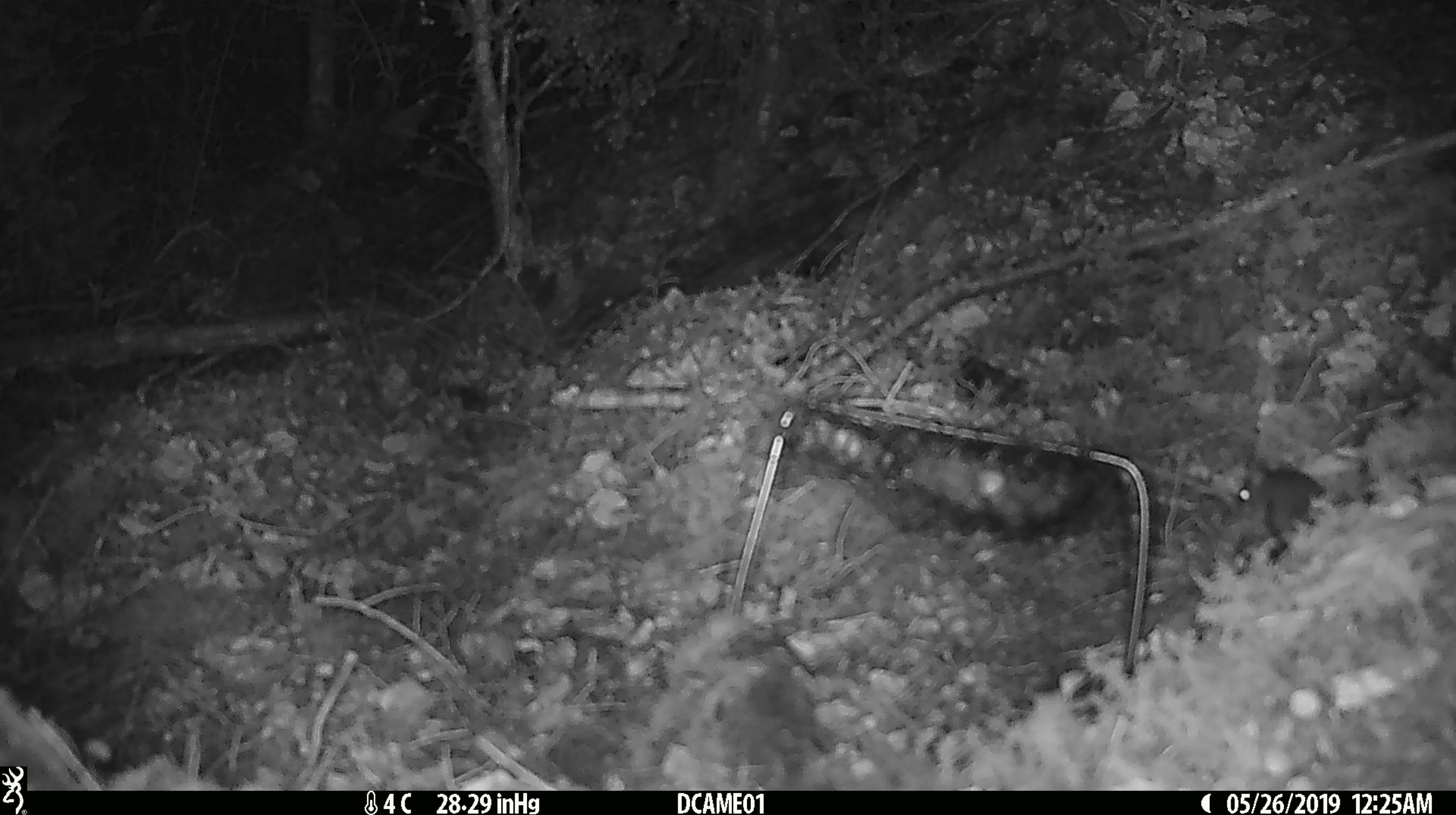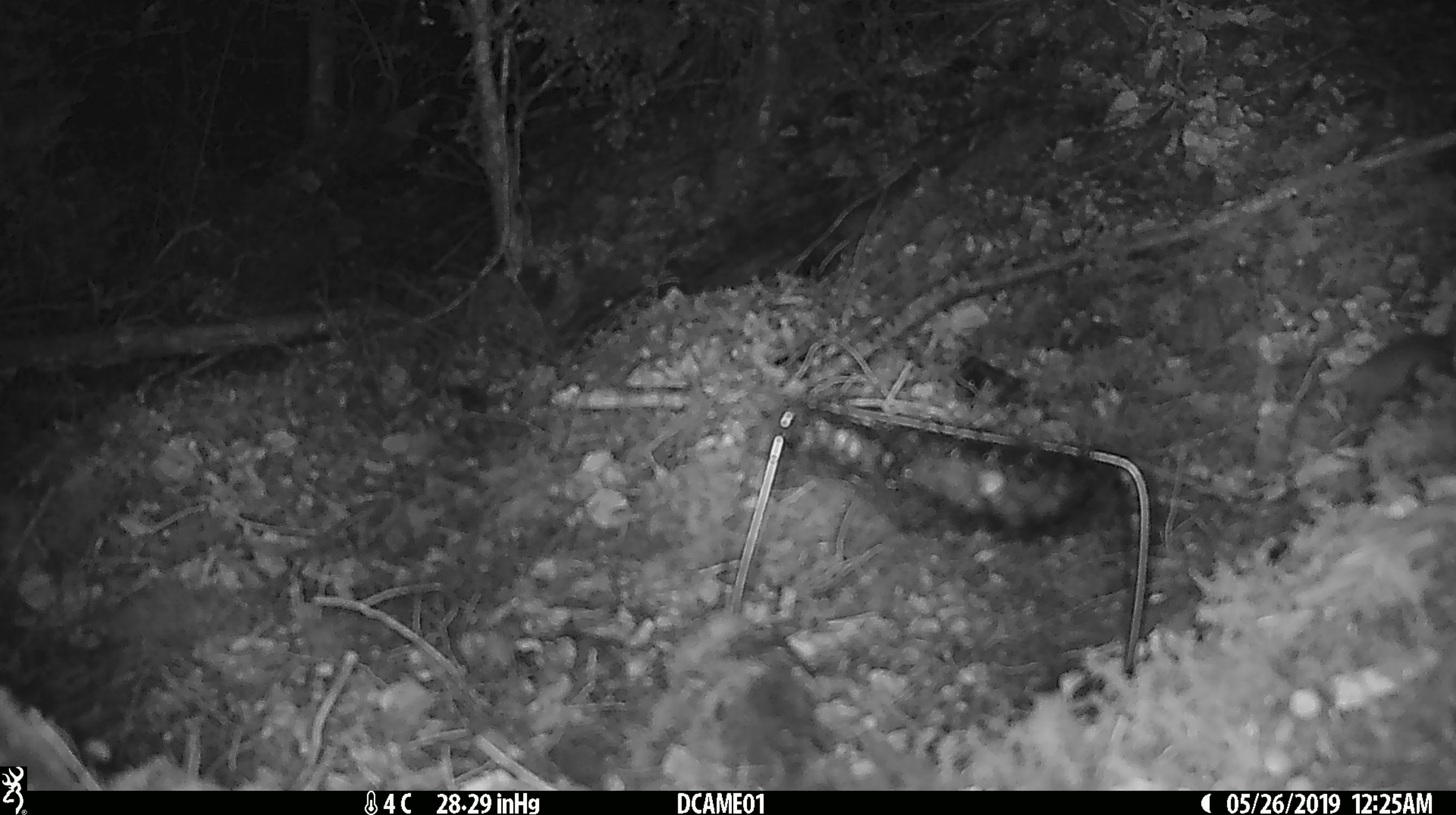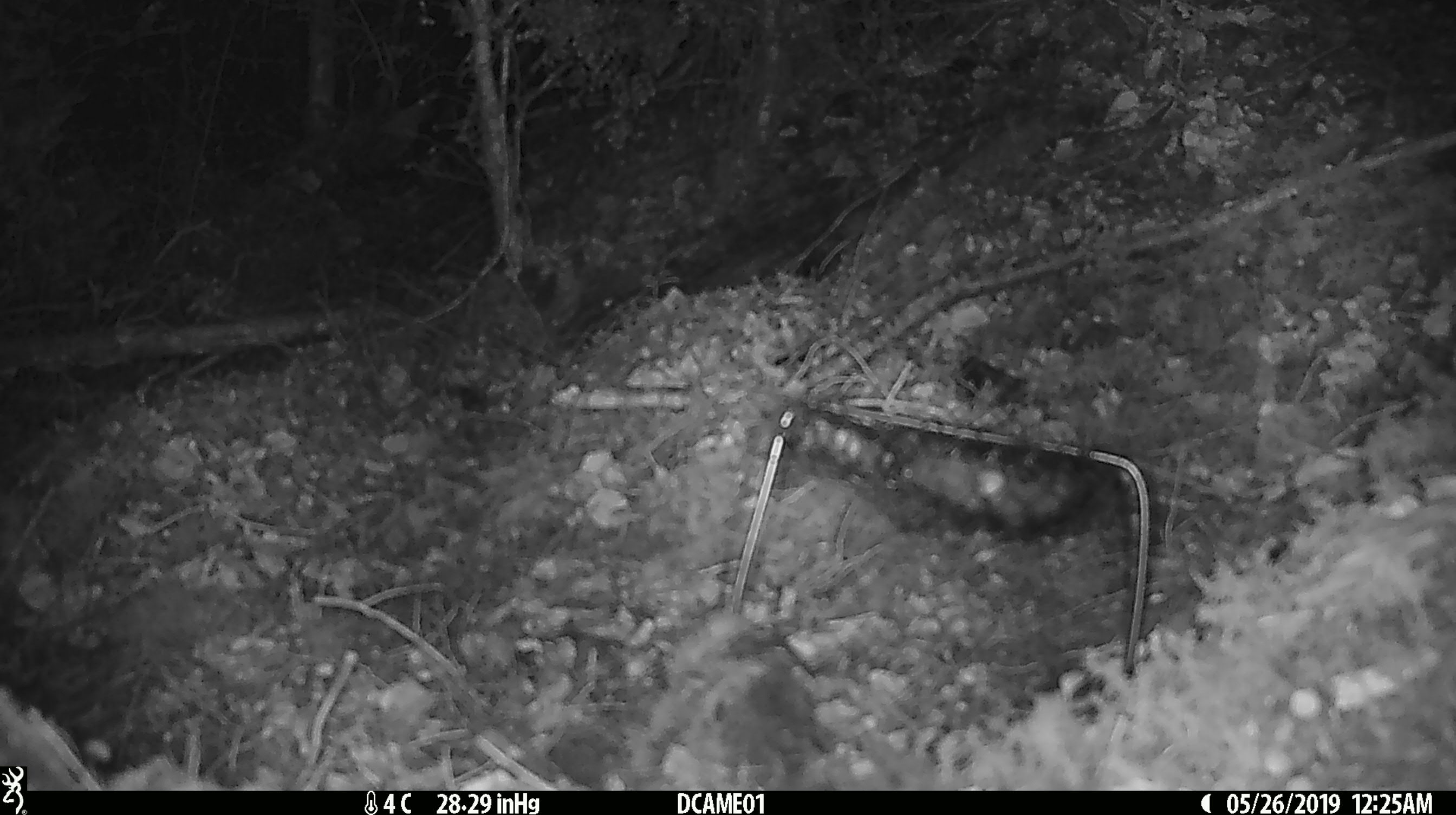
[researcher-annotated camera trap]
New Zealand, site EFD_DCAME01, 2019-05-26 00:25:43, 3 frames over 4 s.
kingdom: Animalia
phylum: Chordata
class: Mammalia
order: Rodentia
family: Muridae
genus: Mus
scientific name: Mus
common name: mouse